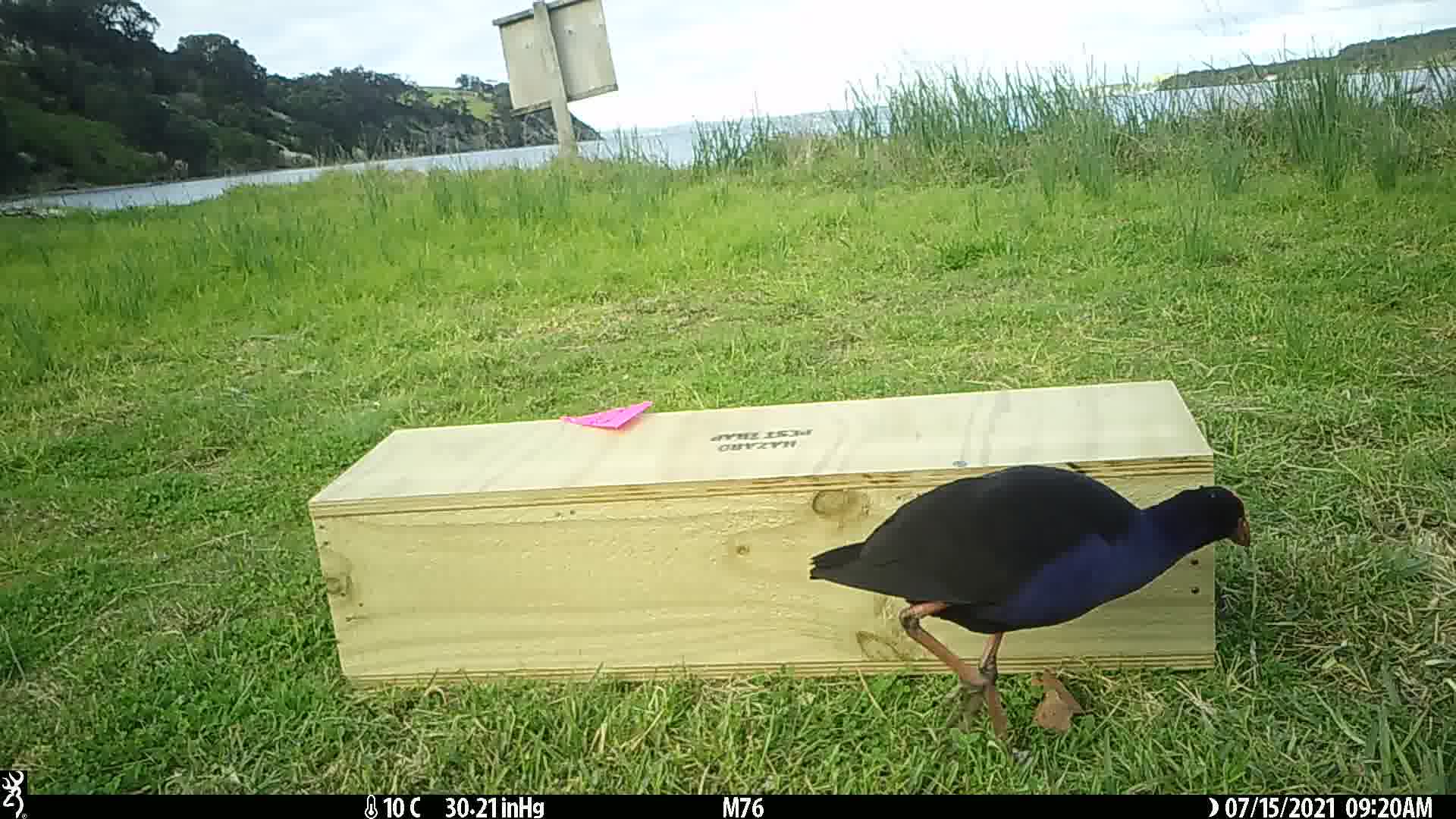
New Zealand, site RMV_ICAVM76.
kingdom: Animalia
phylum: Chordata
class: Aves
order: Gruiformes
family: Rallidae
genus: Porphyrio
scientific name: Porphyrio melanotus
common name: australasian swamphen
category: pukeko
Pukeko (australasian swamphen) (Porphyrio melanotus).